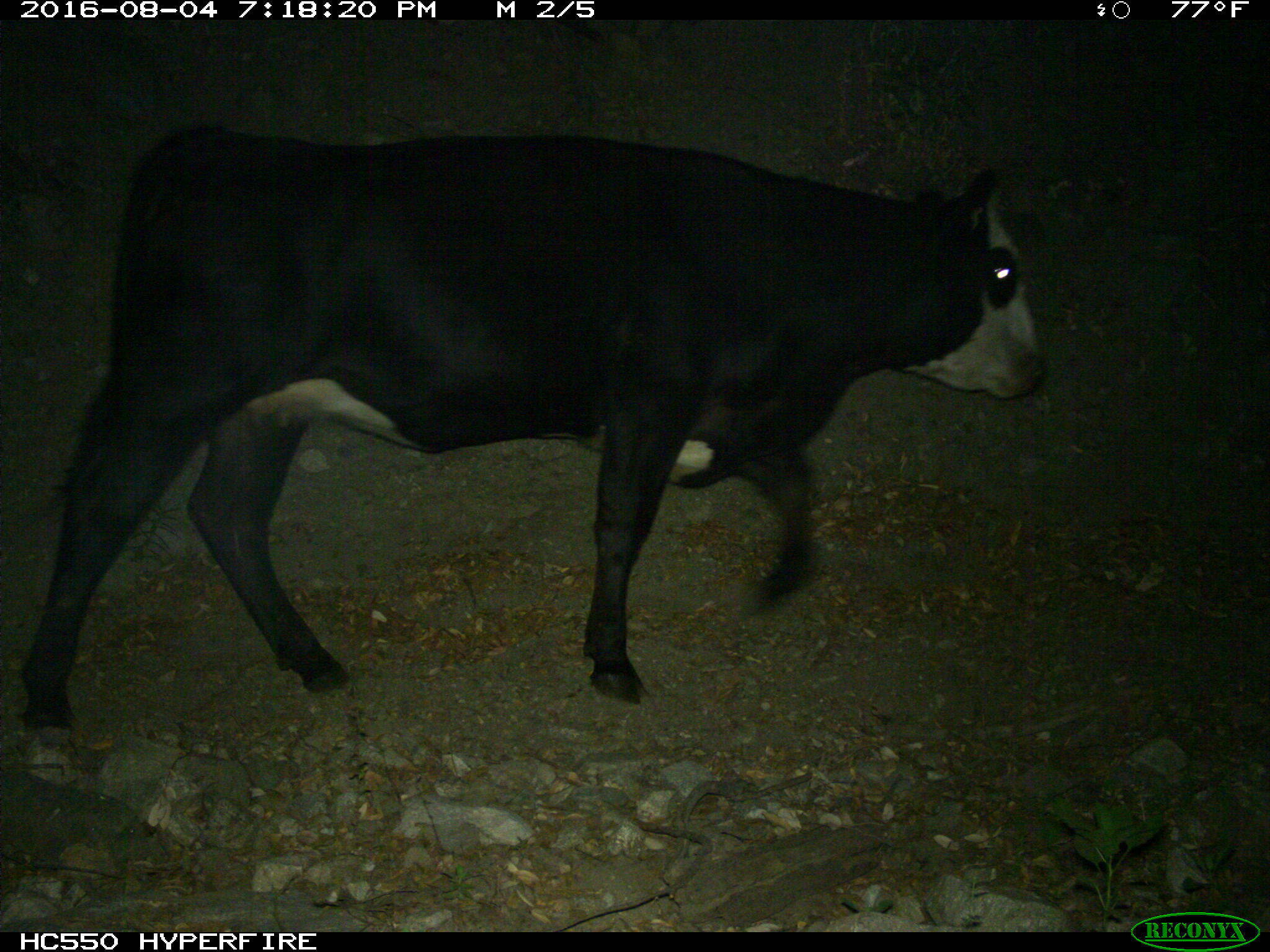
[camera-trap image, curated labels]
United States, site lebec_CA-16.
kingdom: Animalia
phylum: Chordata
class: Mammalia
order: Artiodactyla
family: Bovidae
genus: Bos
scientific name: Bos taurus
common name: domestic cow